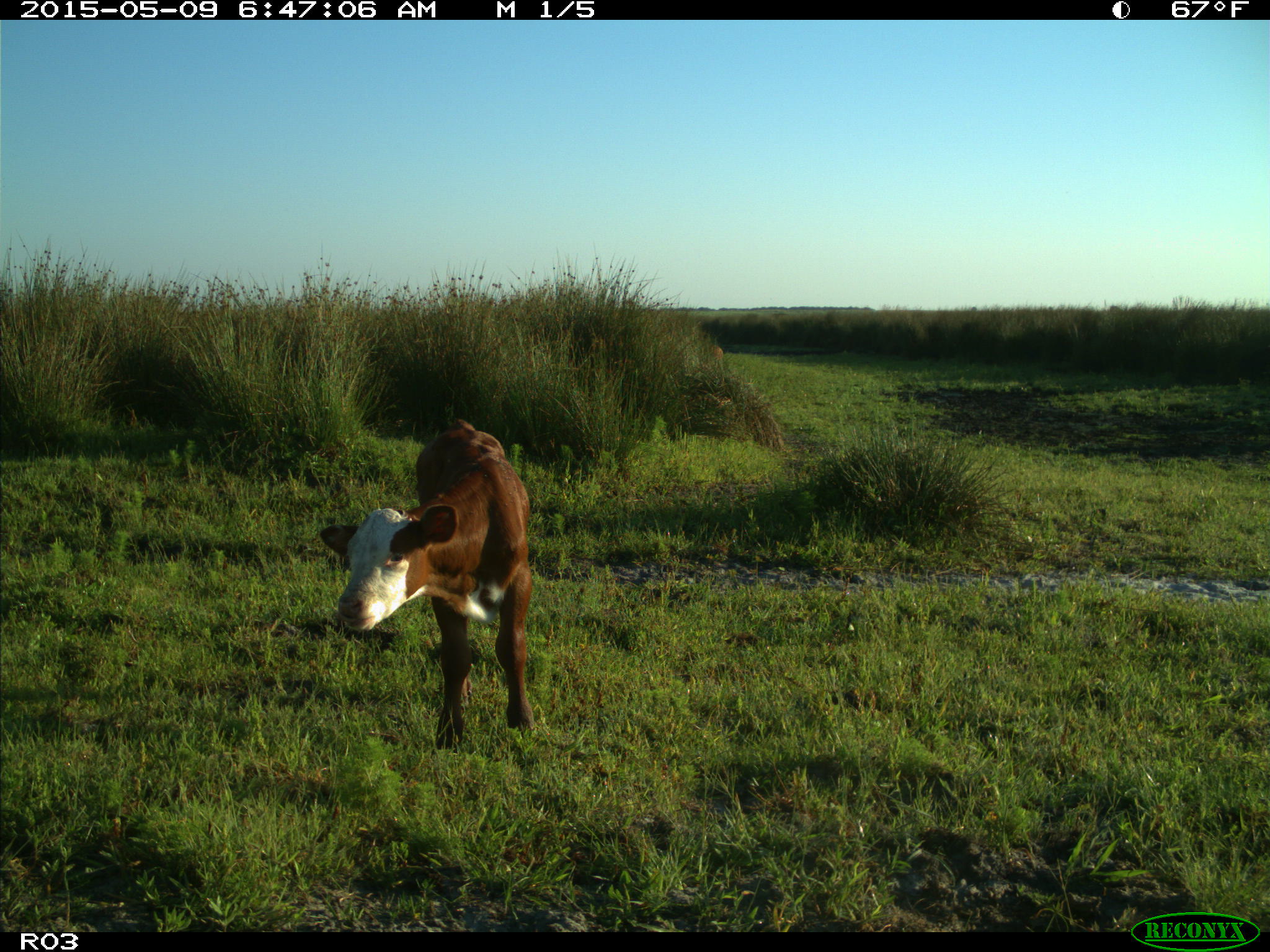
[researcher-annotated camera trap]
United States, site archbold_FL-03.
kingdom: Animalia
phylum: Chordata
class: Mammalia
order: Artiodactyla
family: Bovidae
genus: Bos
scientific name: Bos taurus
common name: domestic cow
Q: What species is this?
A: Bos taurus (domestic cow).